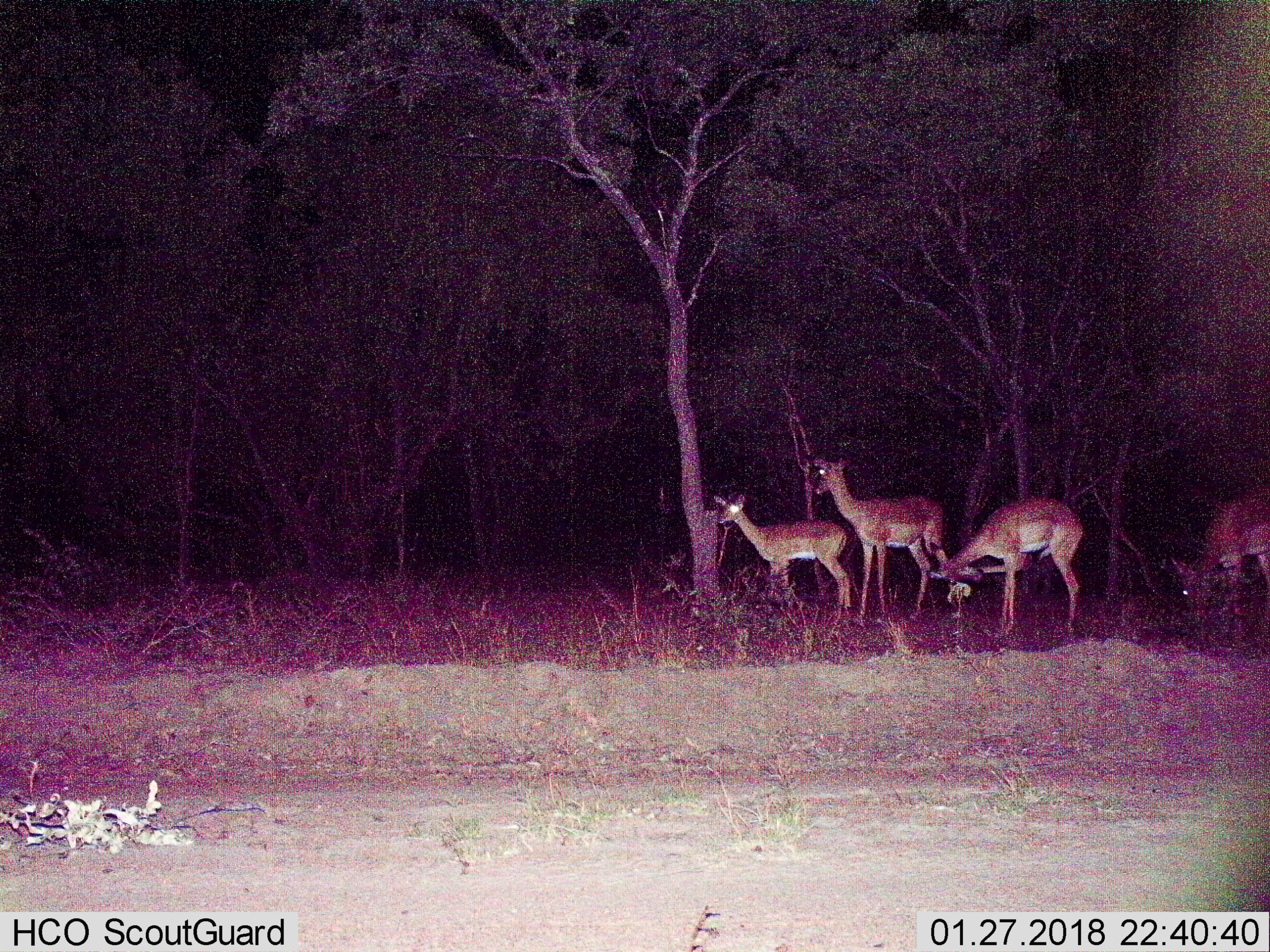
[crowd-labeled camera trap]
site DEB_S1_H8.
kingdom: Animalia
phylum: Chordata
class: Mammalia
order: Artiodactyla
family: Bovidae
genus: Aepyceros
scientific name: Aepyceros melampus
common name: impala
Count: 4.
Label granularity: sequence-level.